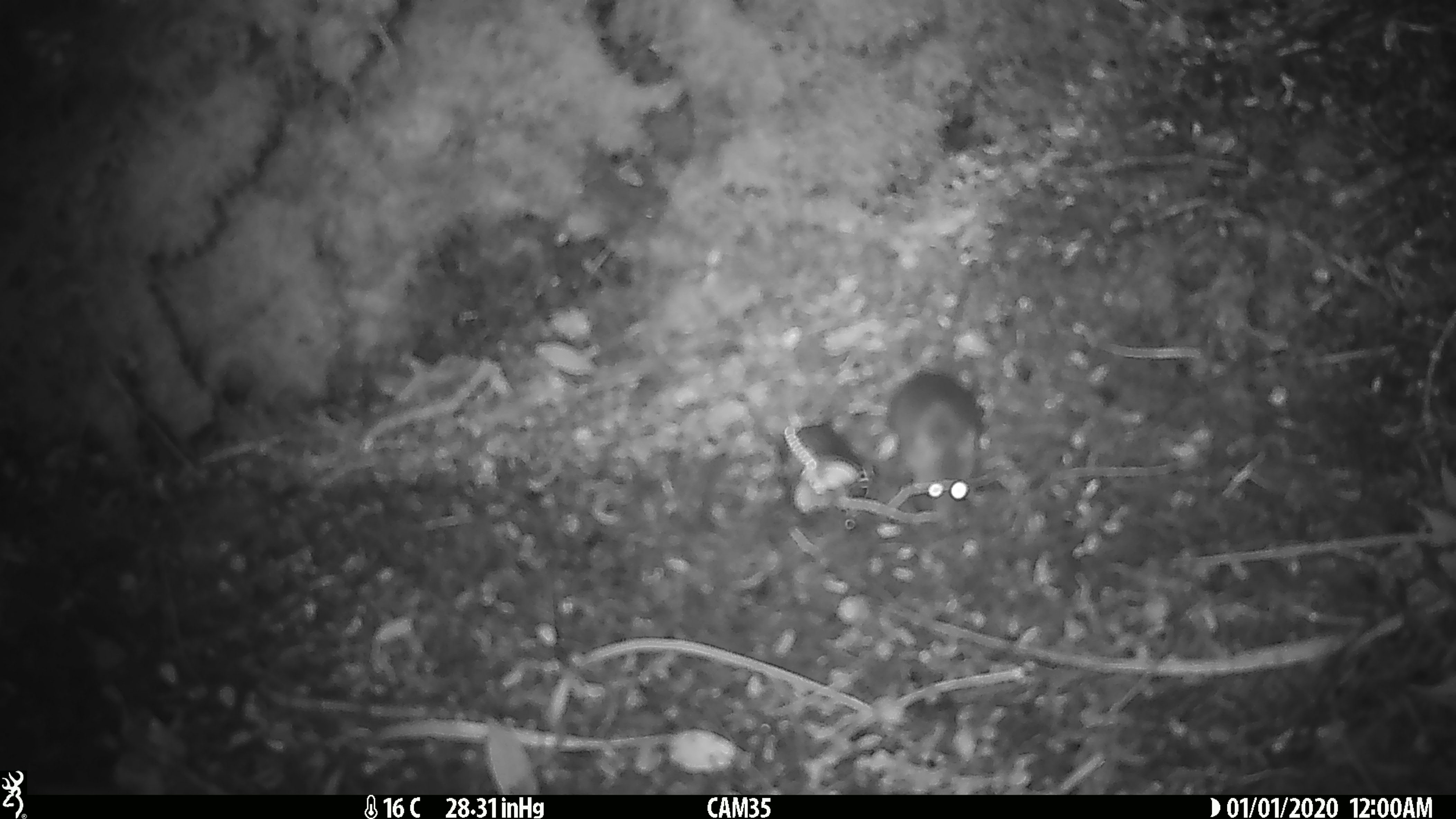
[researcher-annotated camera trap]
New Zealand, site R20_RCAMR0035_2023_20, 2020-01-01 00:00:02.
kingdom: Animalia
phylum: Chordata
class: Mammalia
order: Rodentia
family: Muridae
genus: Mus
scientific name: Mus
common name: mouse